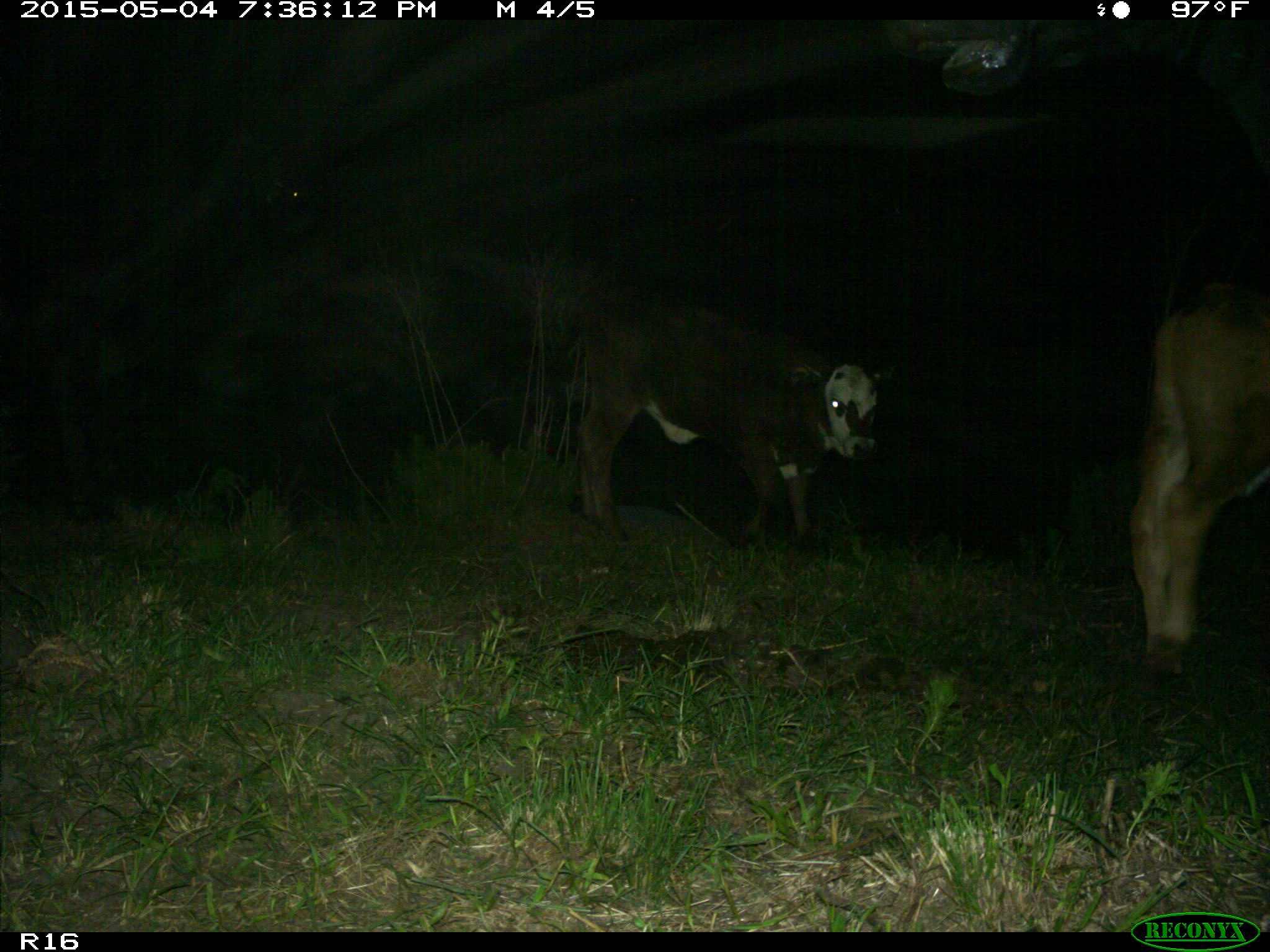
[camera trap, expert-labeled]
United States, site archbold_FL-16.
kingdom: Animalia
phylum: Chordata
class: Mammalia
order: Artiodactyla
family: Bovidae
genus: Bos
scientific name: Bos taurus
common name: domestic cow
Bos taurus (domestic cow).